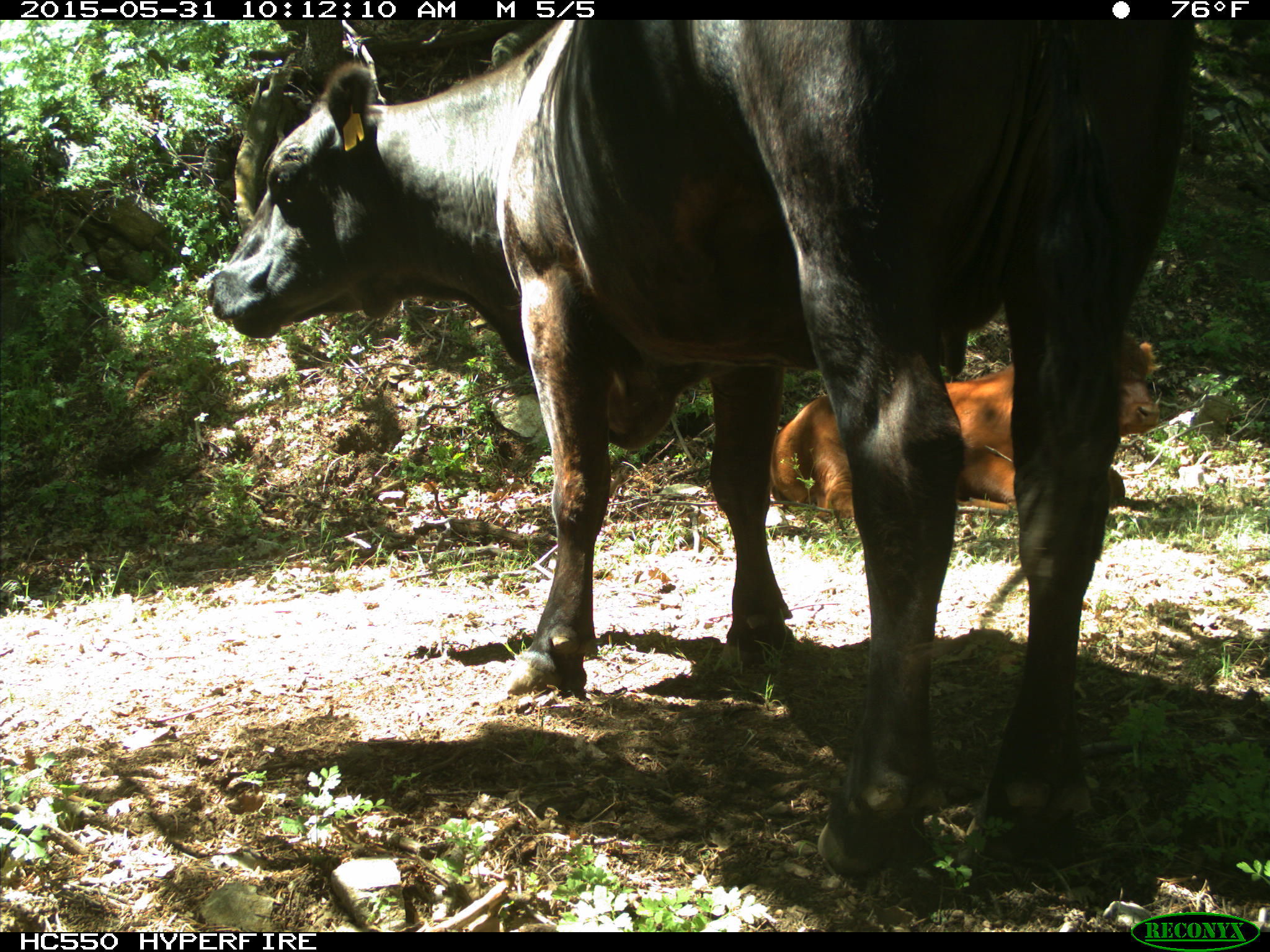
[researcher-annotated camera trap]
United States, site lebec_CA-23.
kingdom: Animalia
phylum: Chordata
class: Mammalia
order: Artiodactyla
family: Bovidae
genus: Bos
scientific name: Bos taurus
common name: domestic cow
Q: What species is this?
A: Bos taurus (domestic cow).